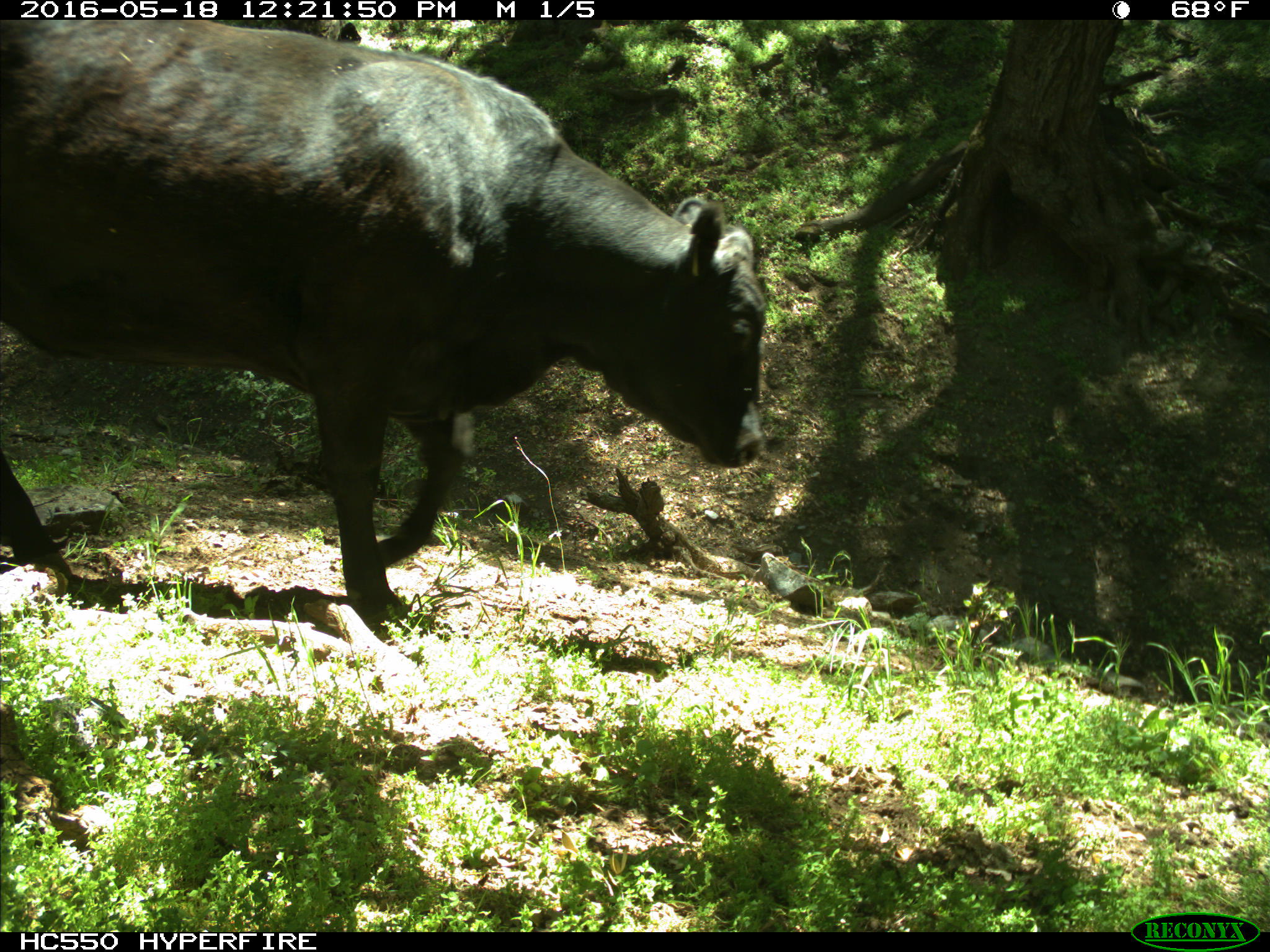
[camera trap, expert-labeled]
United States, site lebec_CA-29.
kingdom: Animalia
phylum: Chordata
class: Mammalia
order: Artiodactyla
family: Bovidae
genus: Bos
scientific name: Bos taurus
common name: domestic cow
Bos taurus (domestic cow).